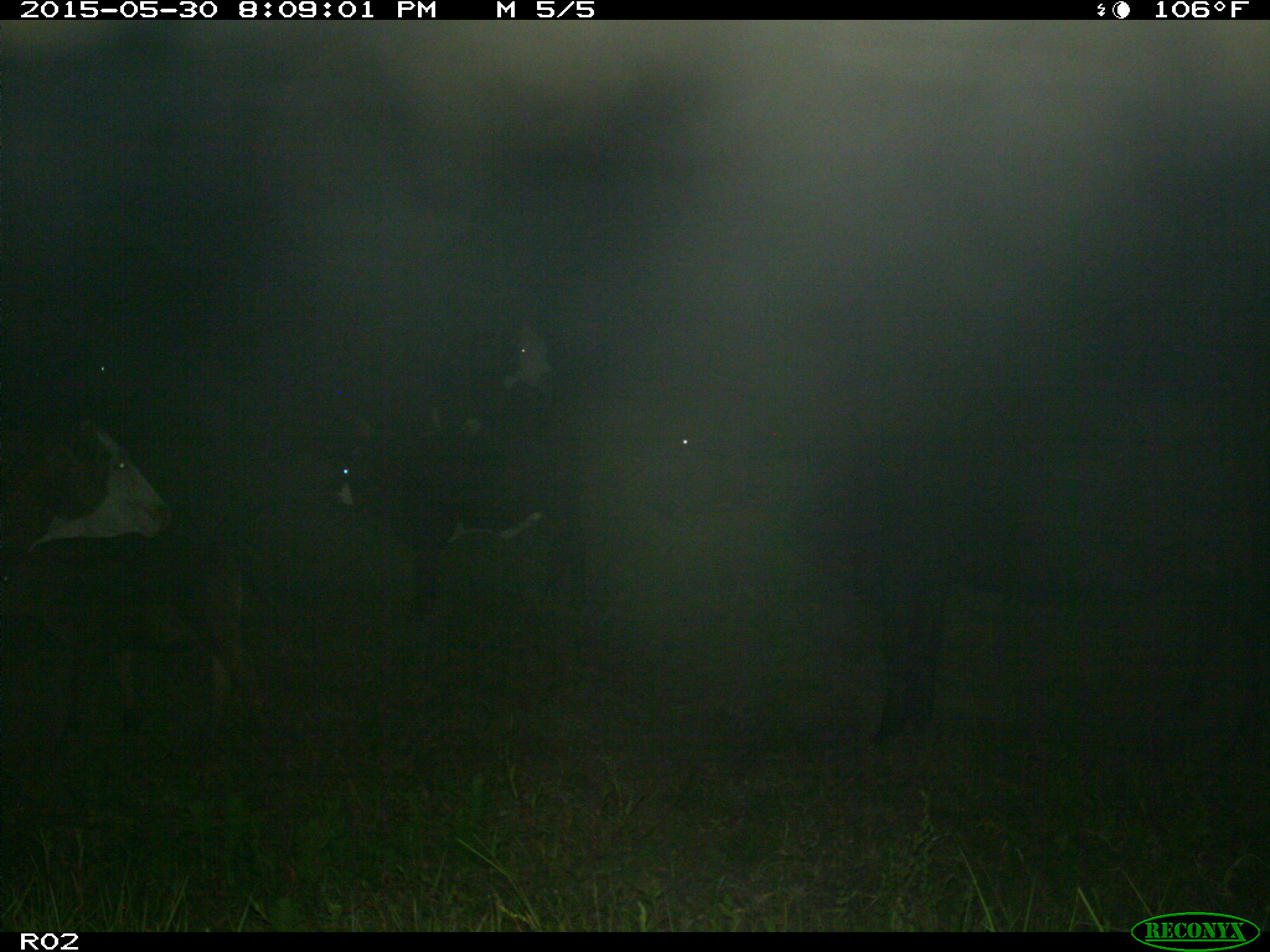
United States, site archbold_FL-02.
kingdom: Animalia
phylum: Chordata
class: Mammalia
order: Artiodactyla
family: Bovidae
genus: Bos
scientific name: Bos taurus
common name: domestic cow